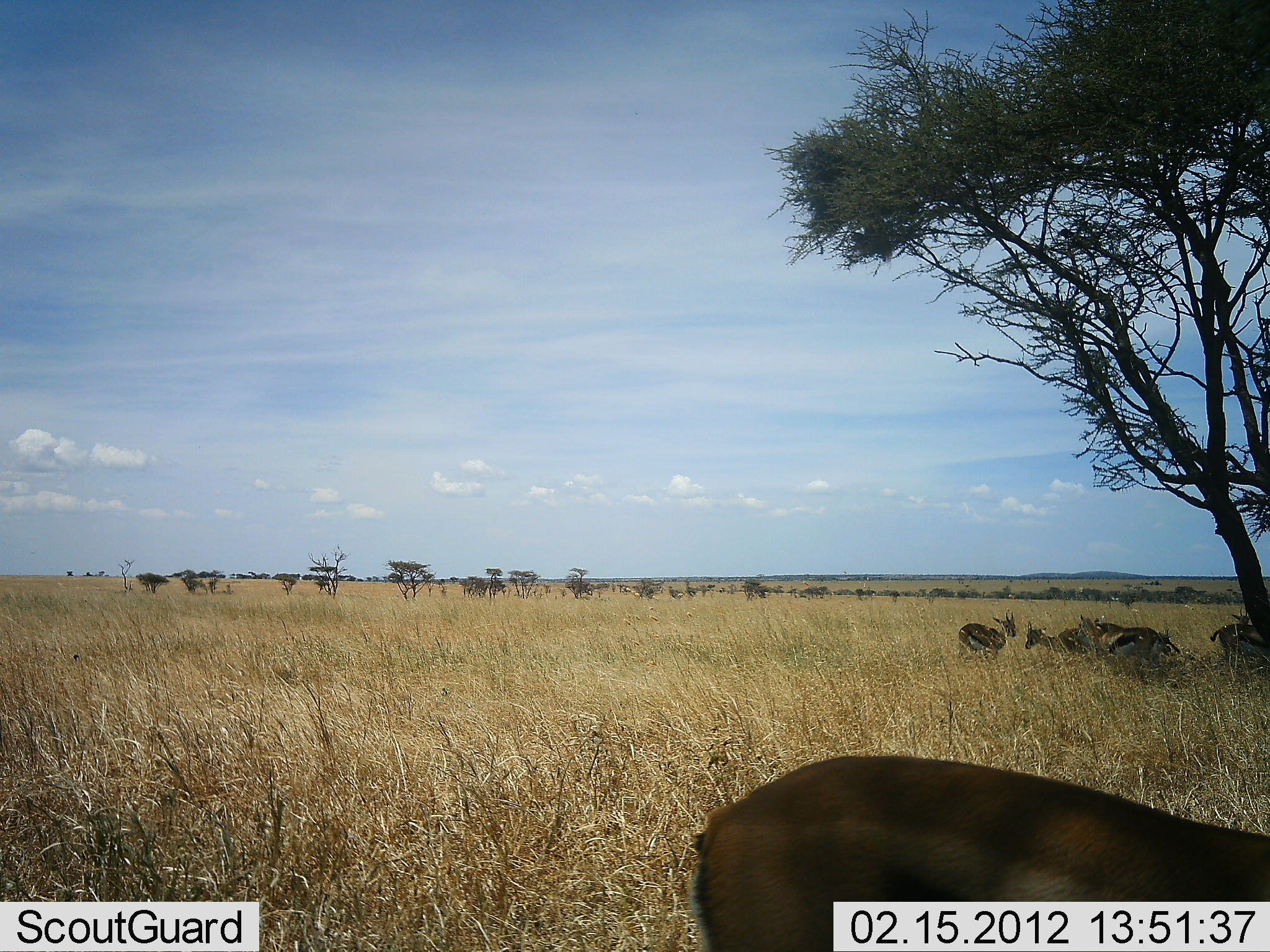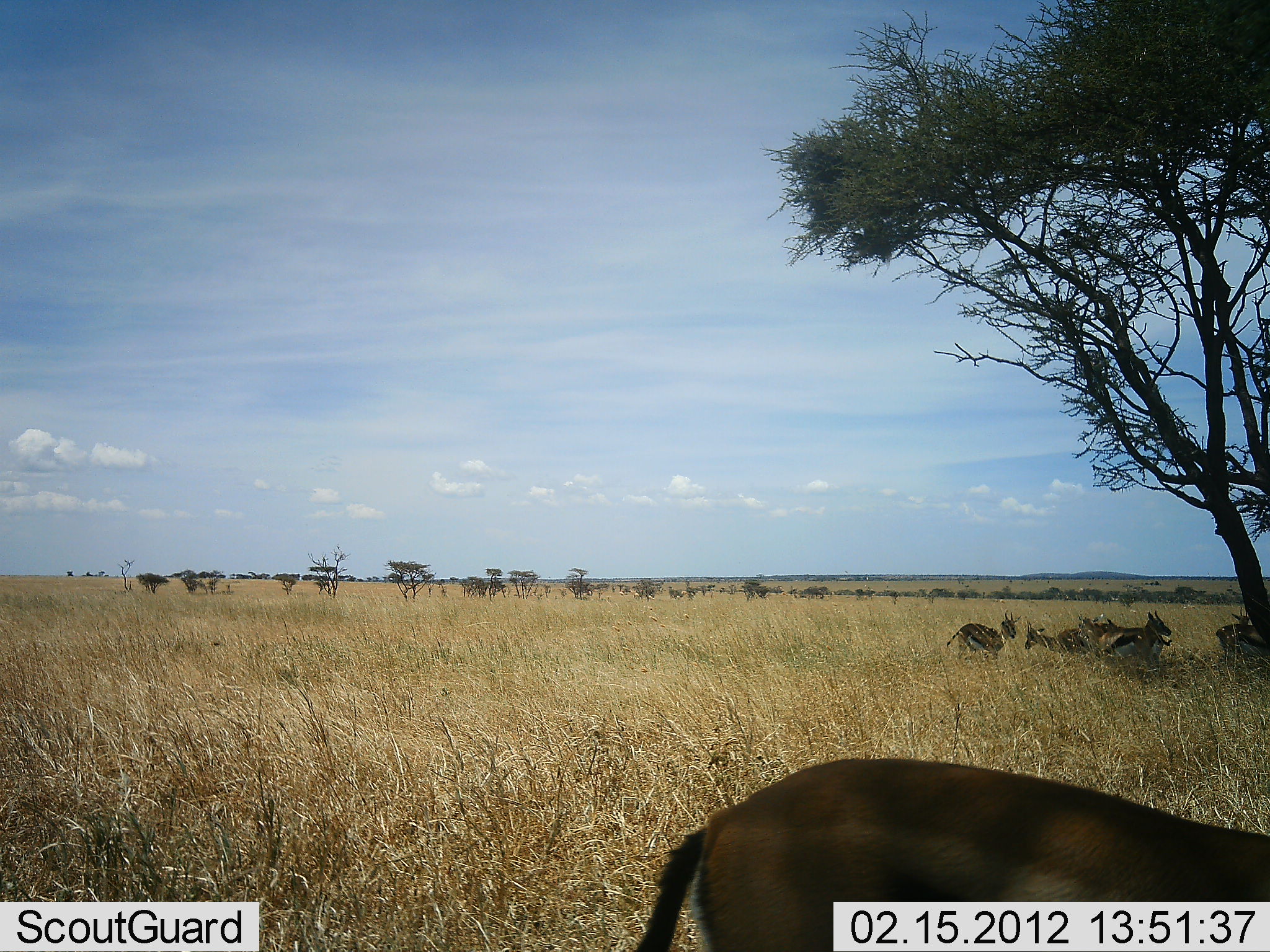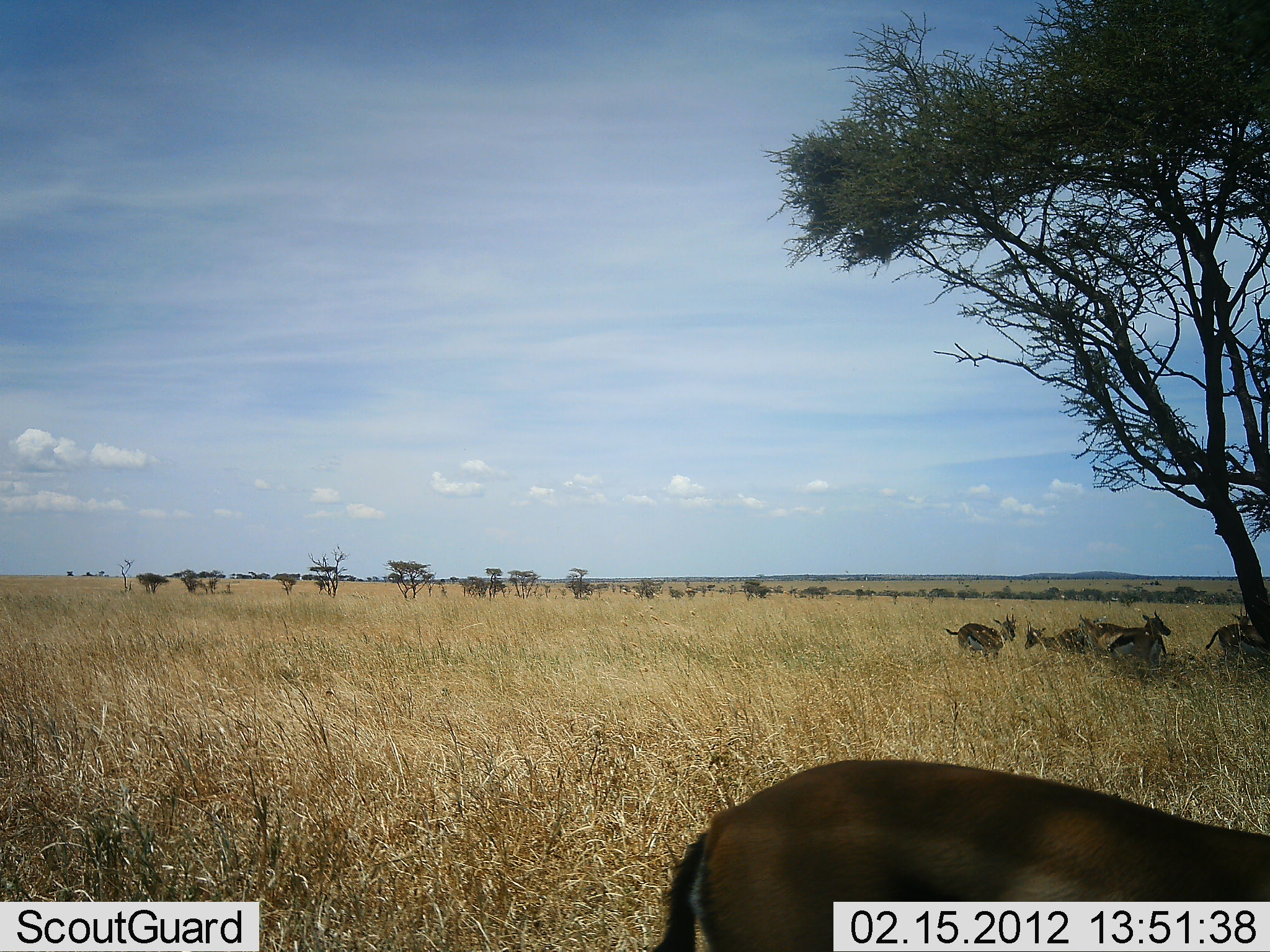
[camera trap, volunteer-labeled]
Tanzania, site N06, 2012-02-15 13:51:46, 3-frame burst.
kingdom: Animalia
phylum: Chordata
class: Mammalia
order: Artiodactyla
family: Bovidae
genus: Eudorcas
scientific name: Eudorcas thomsonii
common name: thomson's gazelle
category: gazellethomsons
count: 7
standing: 69%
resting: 38%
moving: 8%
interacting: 0%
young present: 0%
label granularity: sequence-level